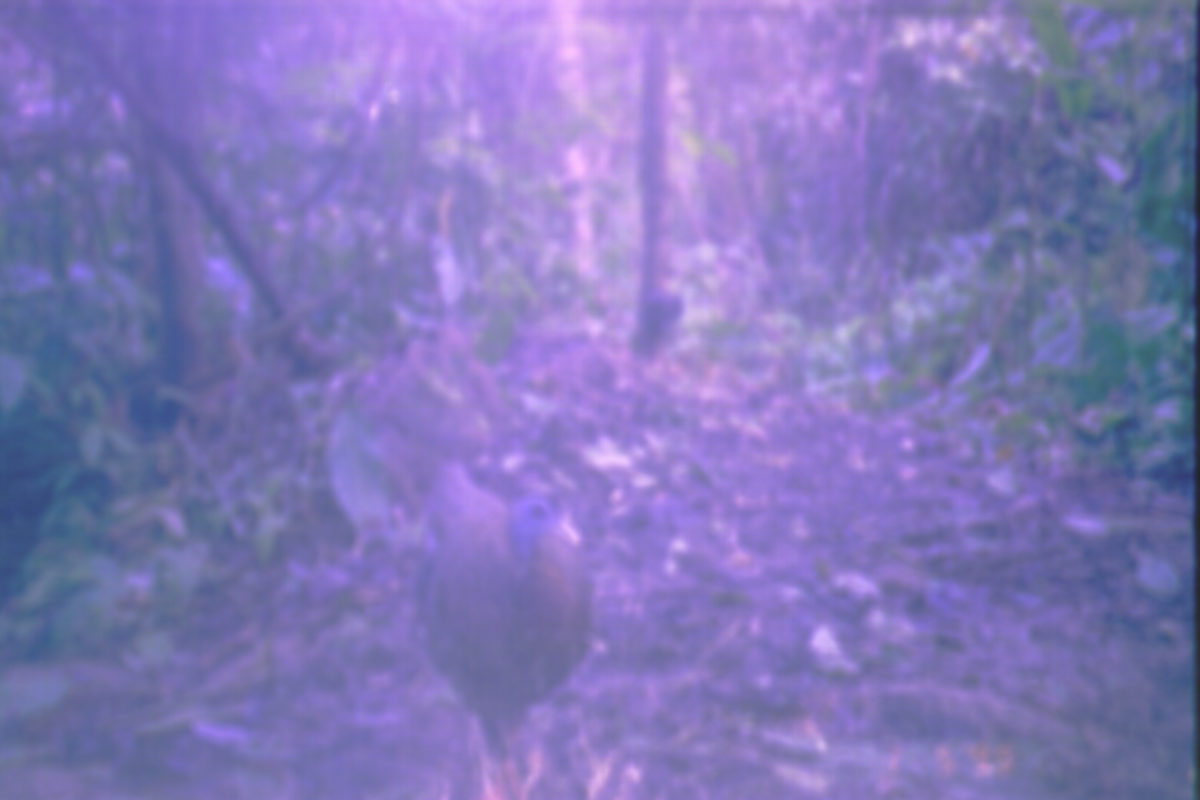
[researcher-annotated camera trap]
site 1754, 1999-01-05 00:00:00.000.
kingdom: Animalia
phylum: Chordata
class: Aves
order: Galliformes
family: Phasianidae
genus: Argusianus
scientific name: Argusianus argus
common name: great argus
Argusianus argus (great argus), count 1.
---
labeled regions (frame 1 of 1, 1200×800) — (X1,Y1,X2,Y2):
argusianus argus: (408,456,595,797)